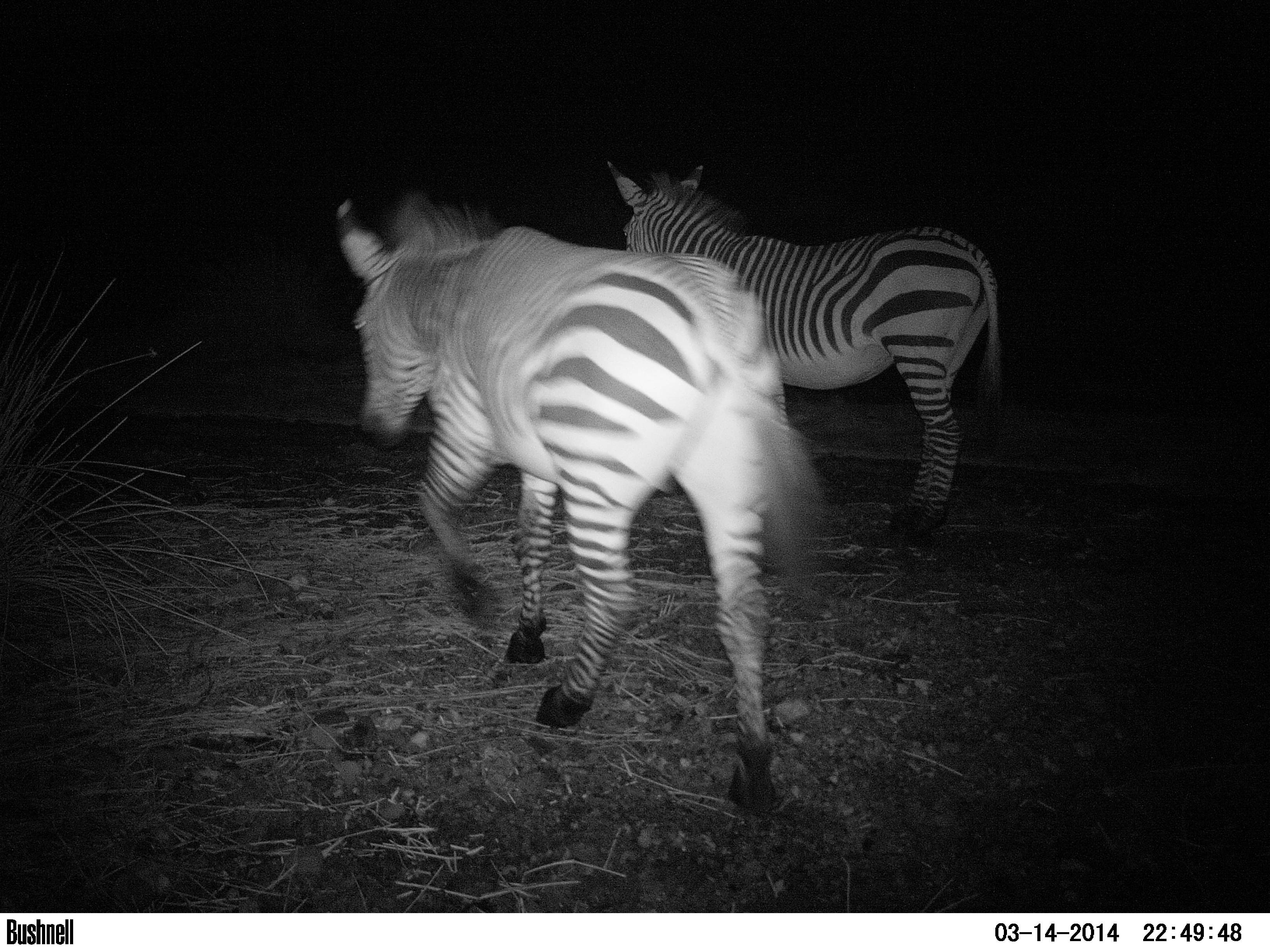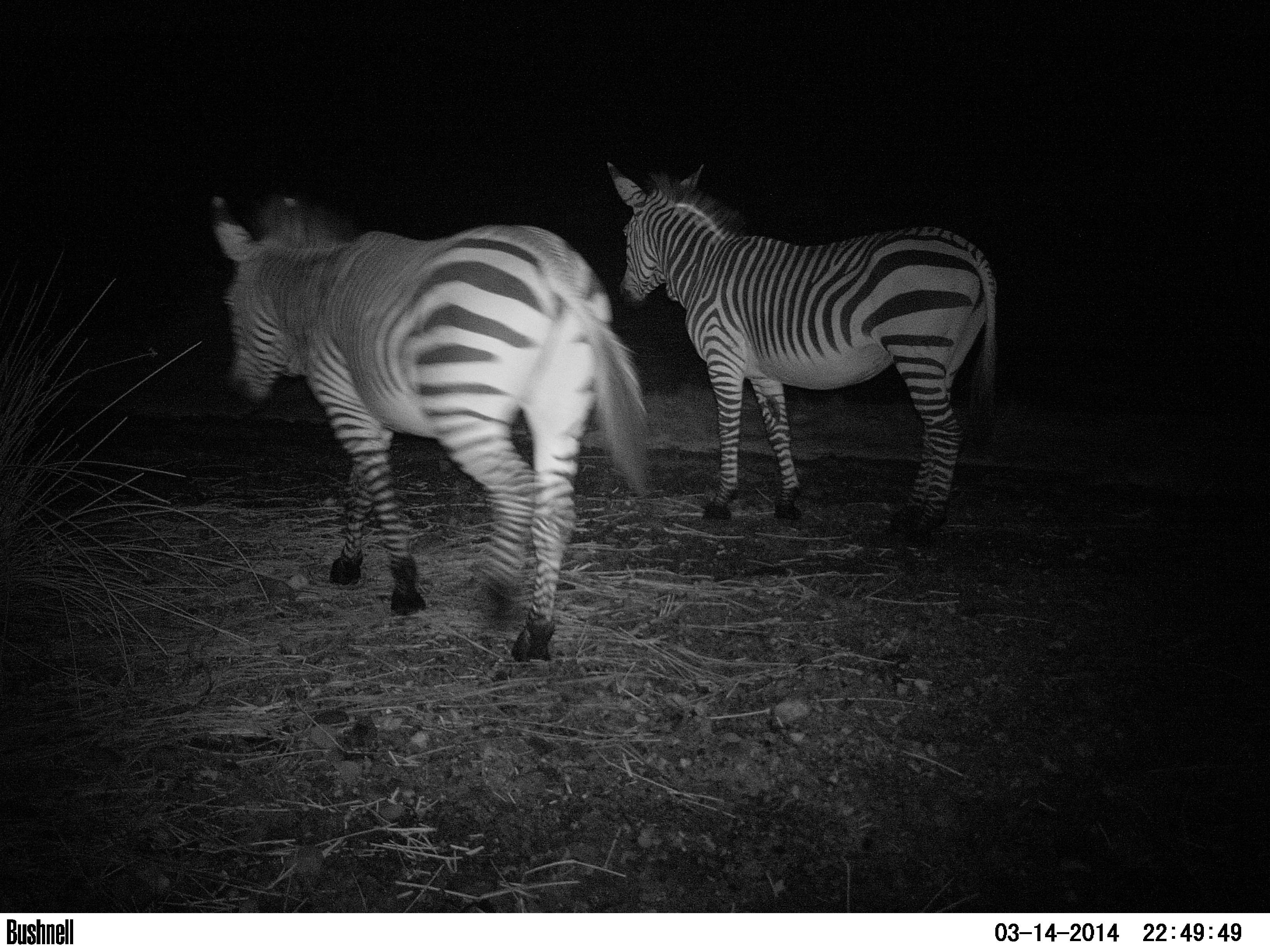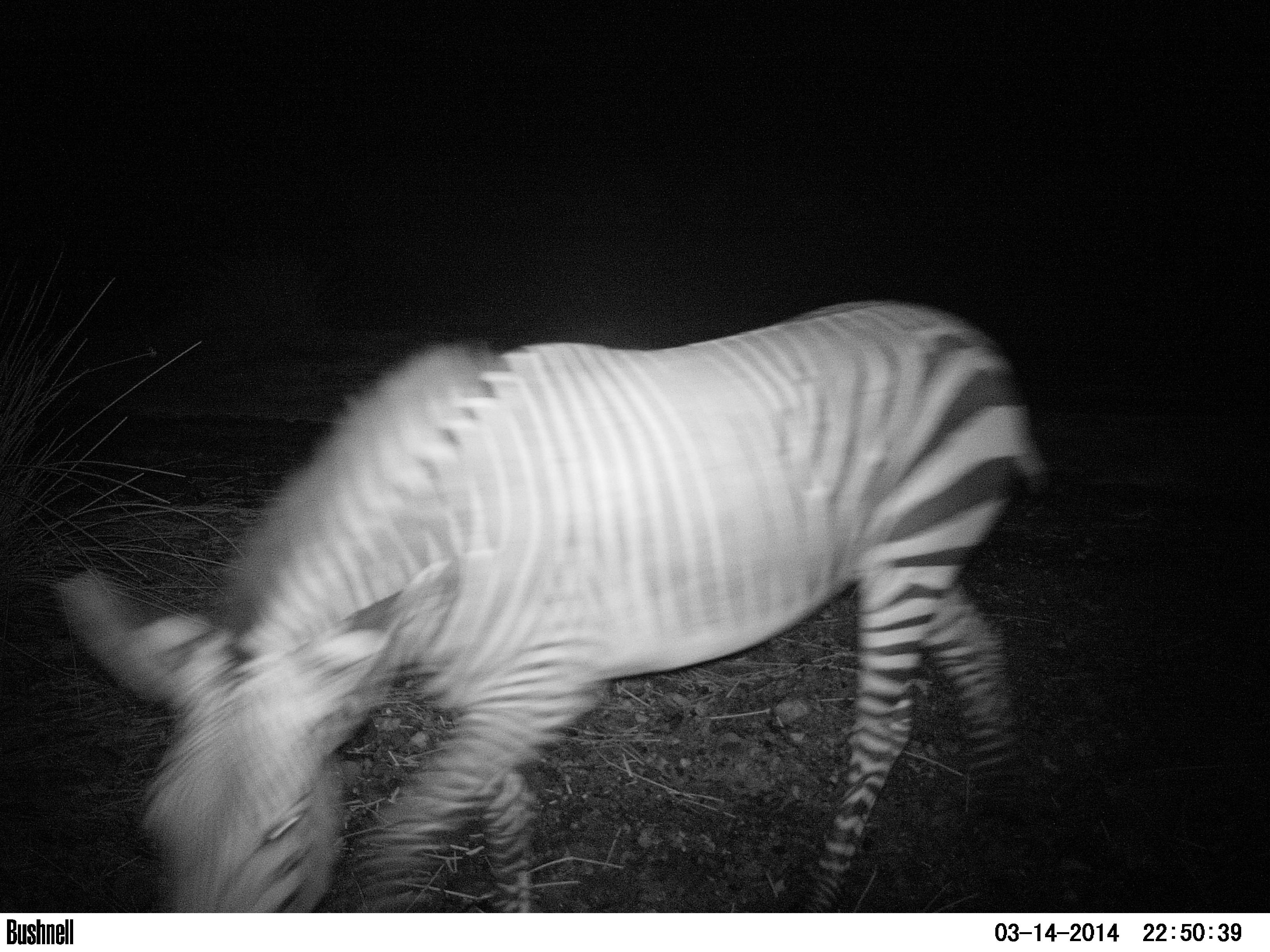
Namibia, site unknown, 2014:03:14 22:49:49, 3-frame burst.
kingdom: Animalia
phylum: Chordata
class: Mammalia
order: Perissodactyla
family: Equidae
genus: Equus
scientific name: Equus zebra hartmannae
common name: hartmann's mountain zebra